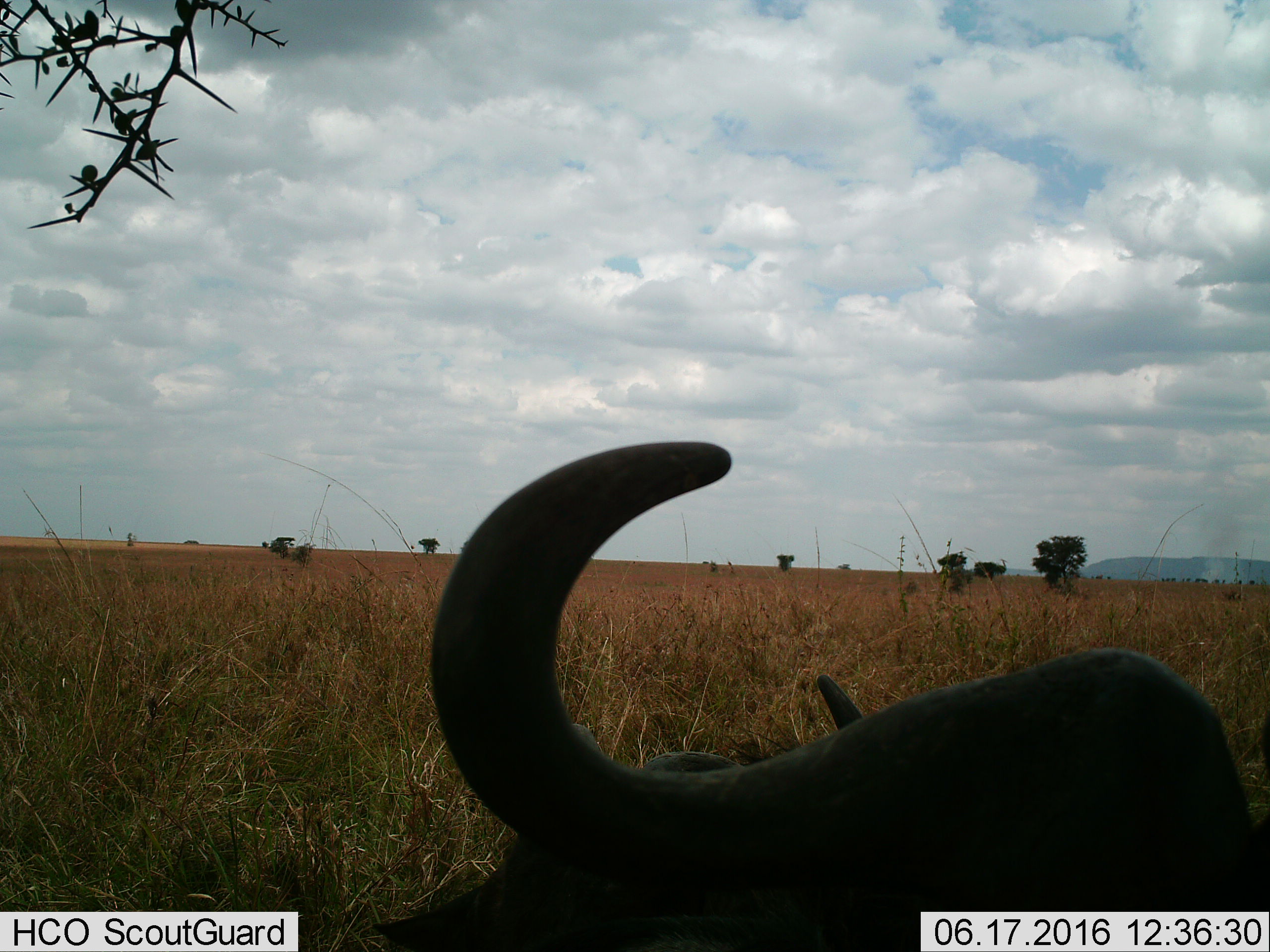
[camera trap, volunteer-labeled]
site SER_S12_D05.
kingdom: Animalia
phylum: Chordata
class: Mammalia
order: Artiodactyla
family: Bovidae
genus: Syncerus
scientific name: Syncerus caffer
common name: african buffalo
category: buffalo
Buffalo (african buffalo) (Syncerus caffer), count 1. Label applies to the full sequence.